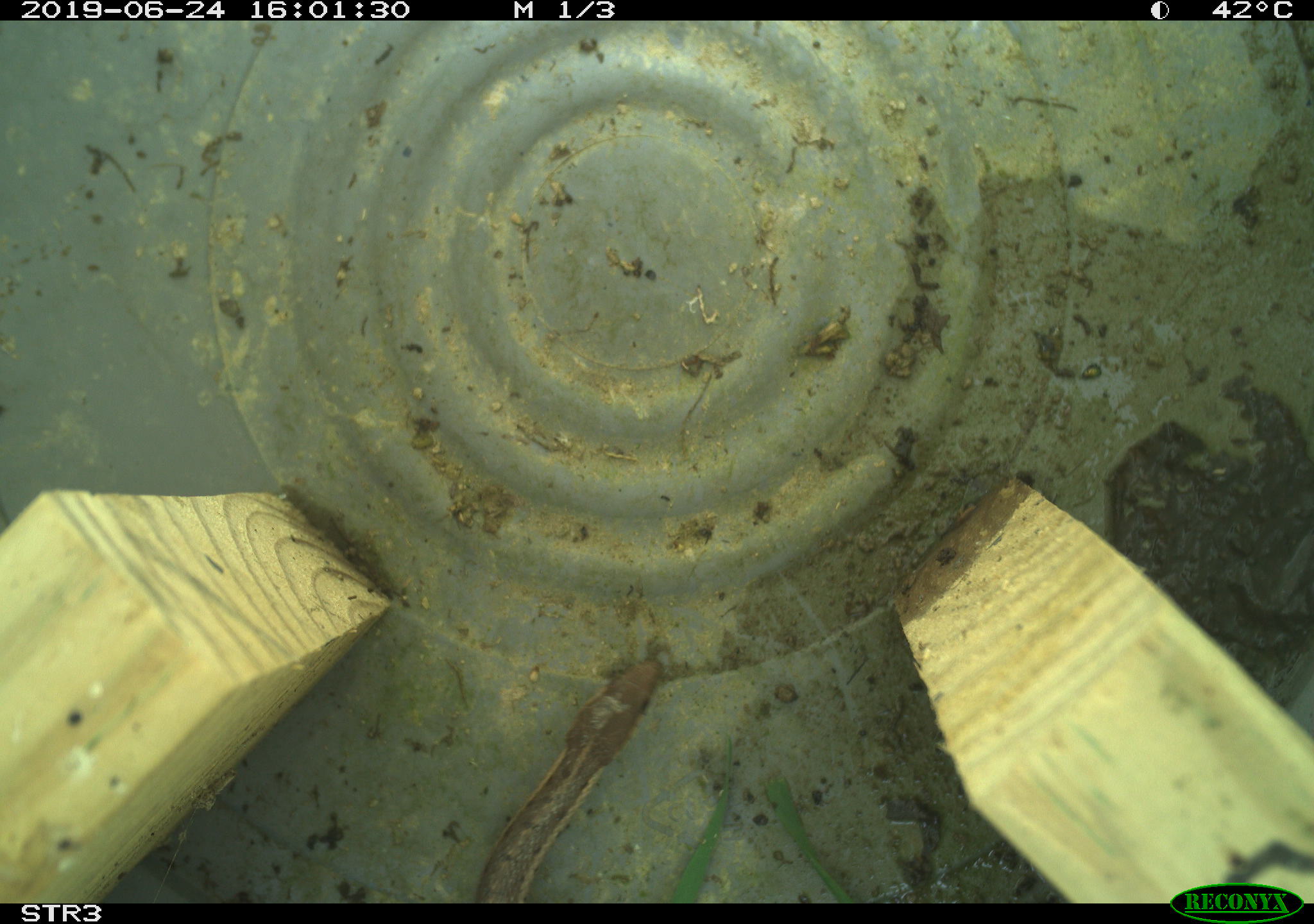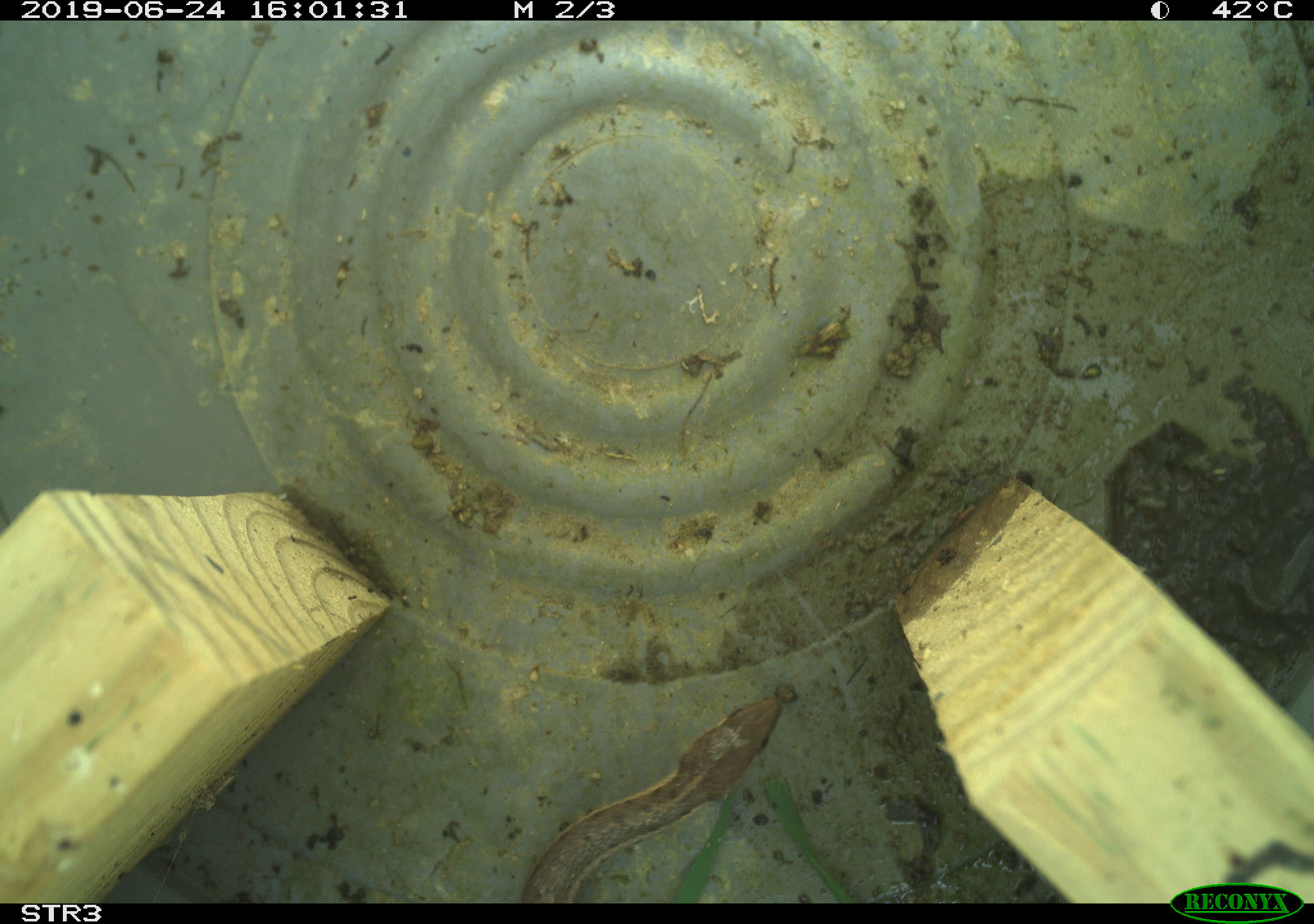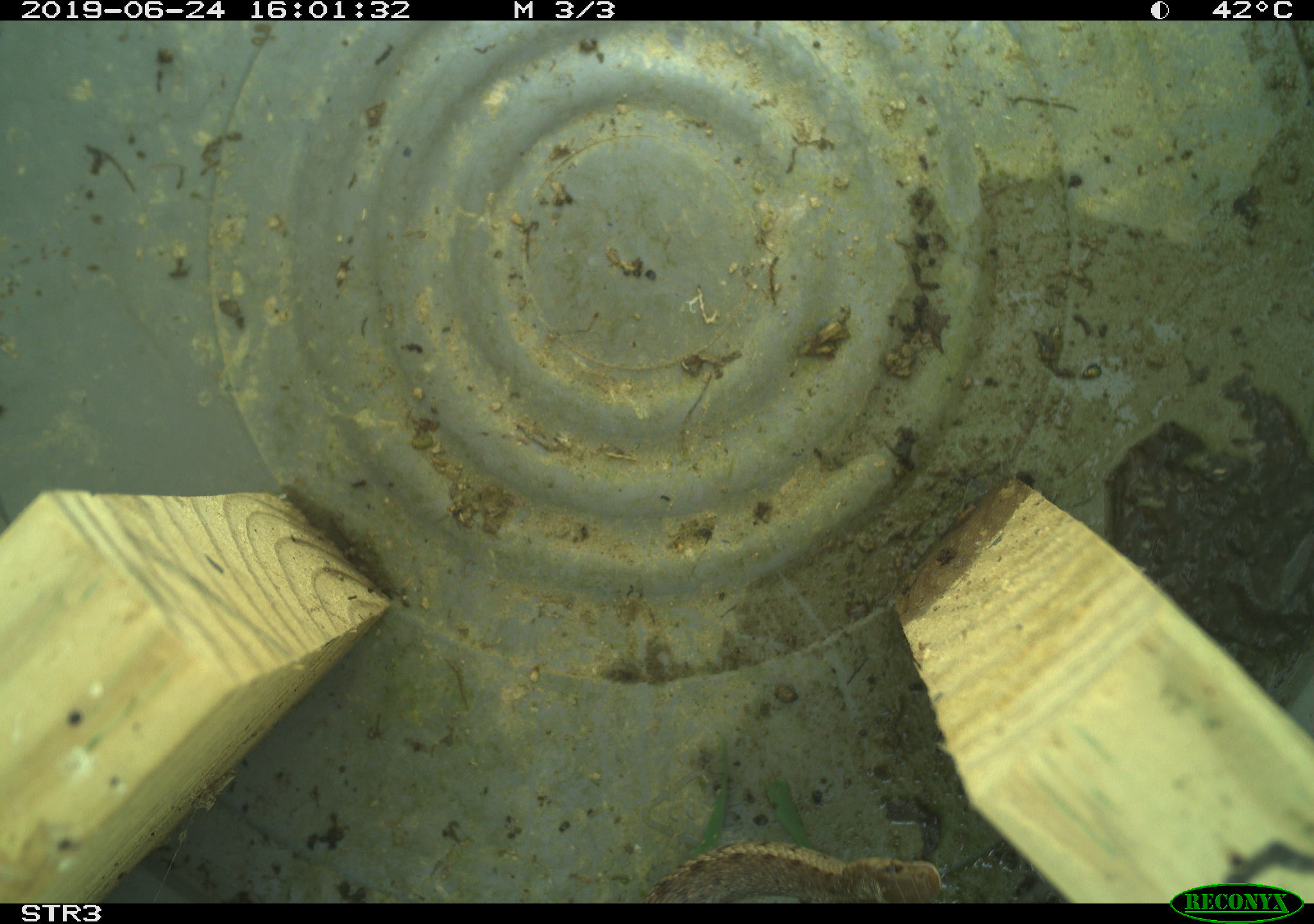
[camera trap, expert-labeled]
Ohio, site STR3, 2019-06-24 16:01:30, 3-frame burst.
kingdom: Animalia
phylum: Chordata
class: Reptilia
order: Squamata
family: Colubridae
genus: Thamnophis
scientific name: Thamnophis sirtalis sirtalis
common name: eastern gartersnake